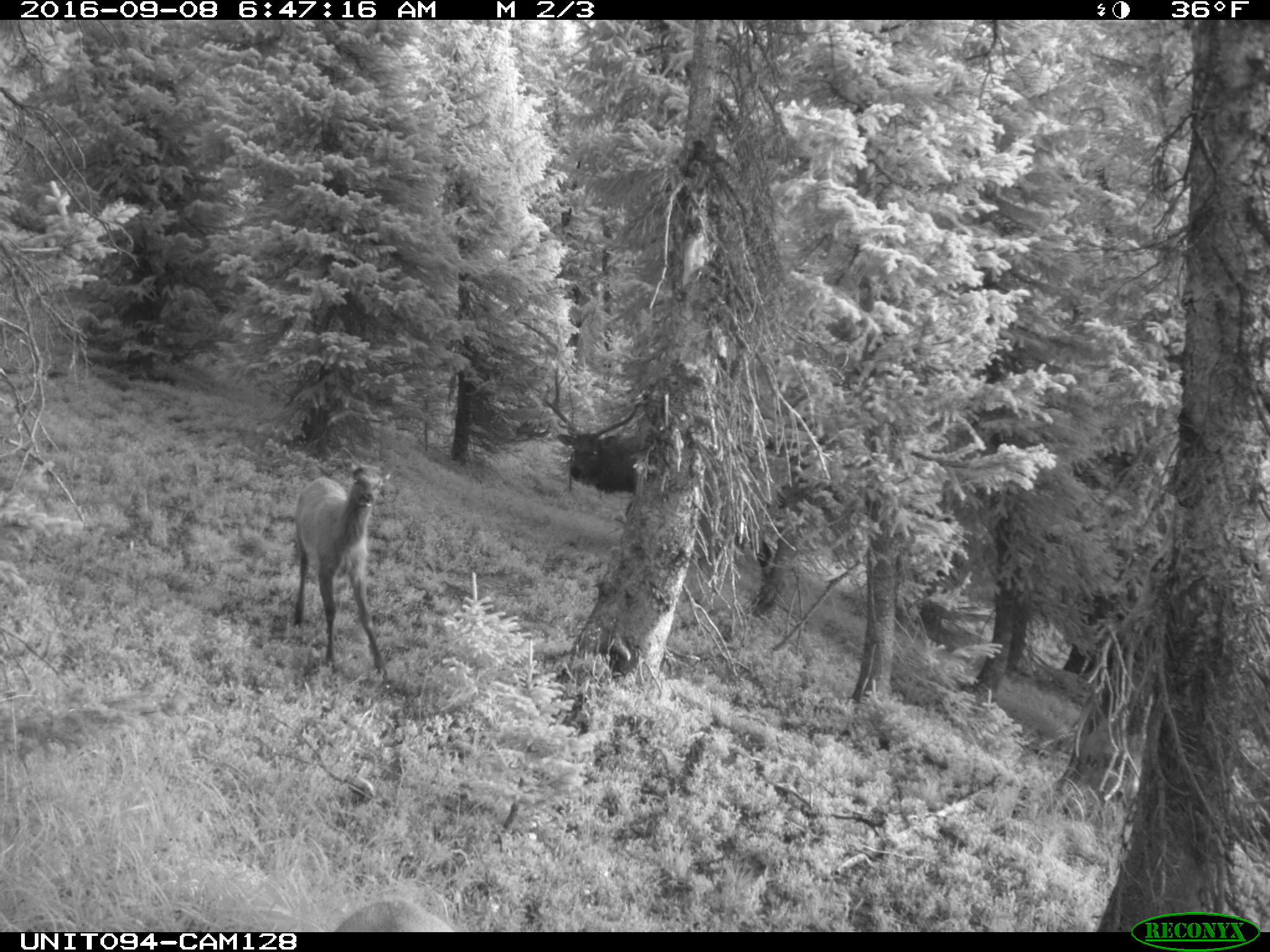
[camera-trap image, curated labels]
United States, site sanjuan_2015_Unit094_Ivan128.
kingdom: Animalia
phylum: Chordata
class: Mammalia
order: Artiodactyla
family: Cervidae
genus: Cervus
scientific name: Cervus elaphus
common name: red deer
Cervus elaphus (red deer).